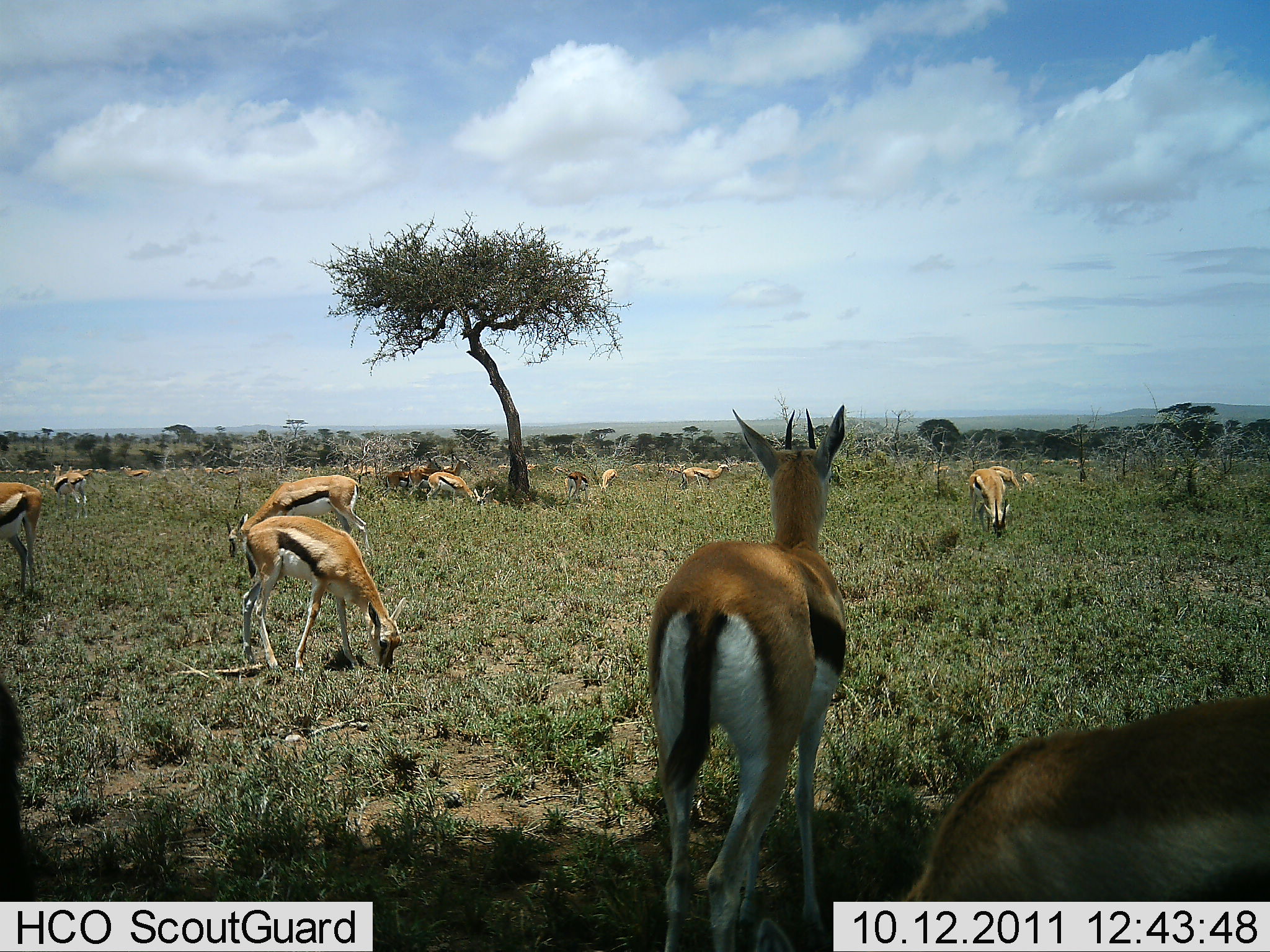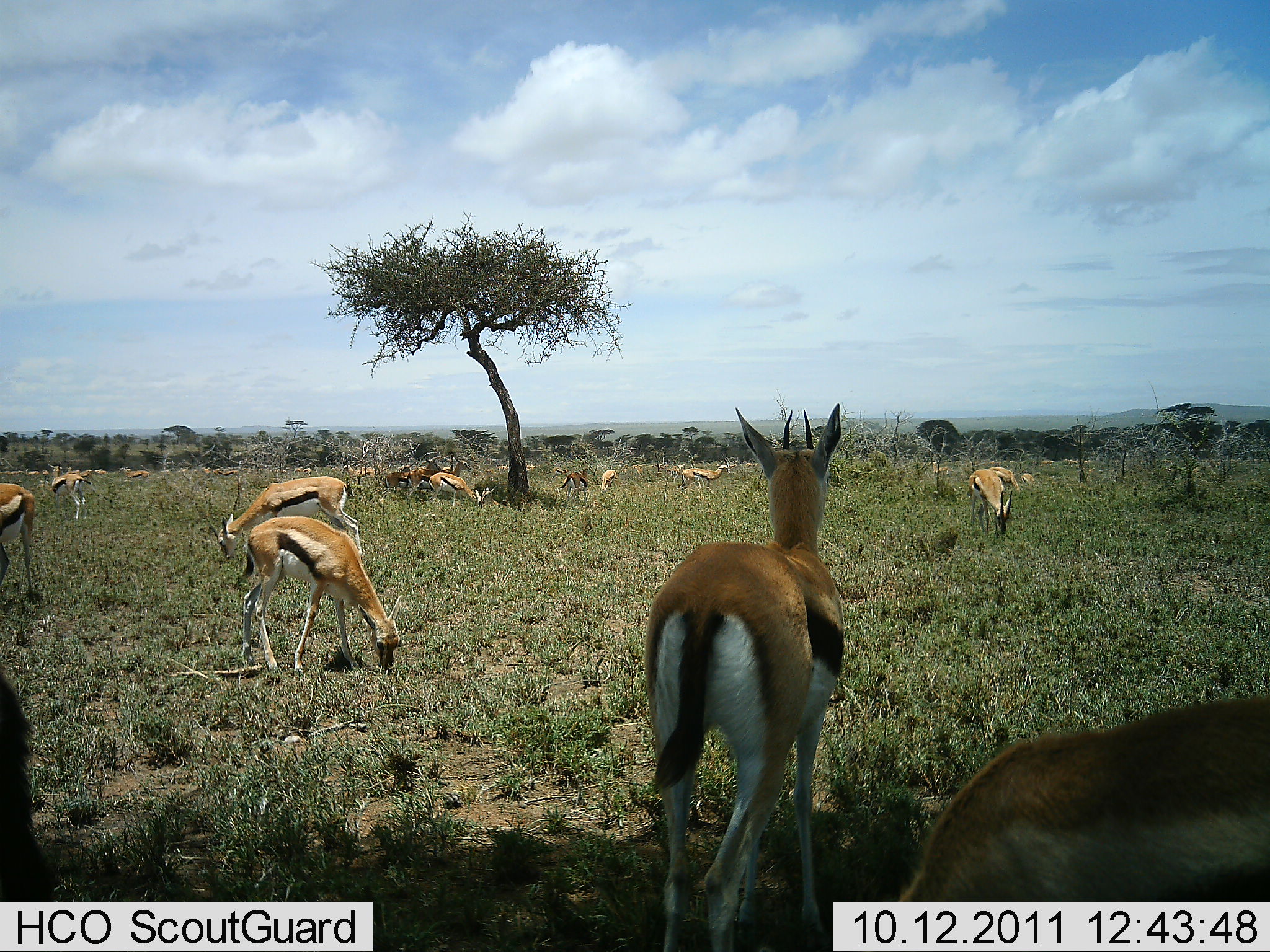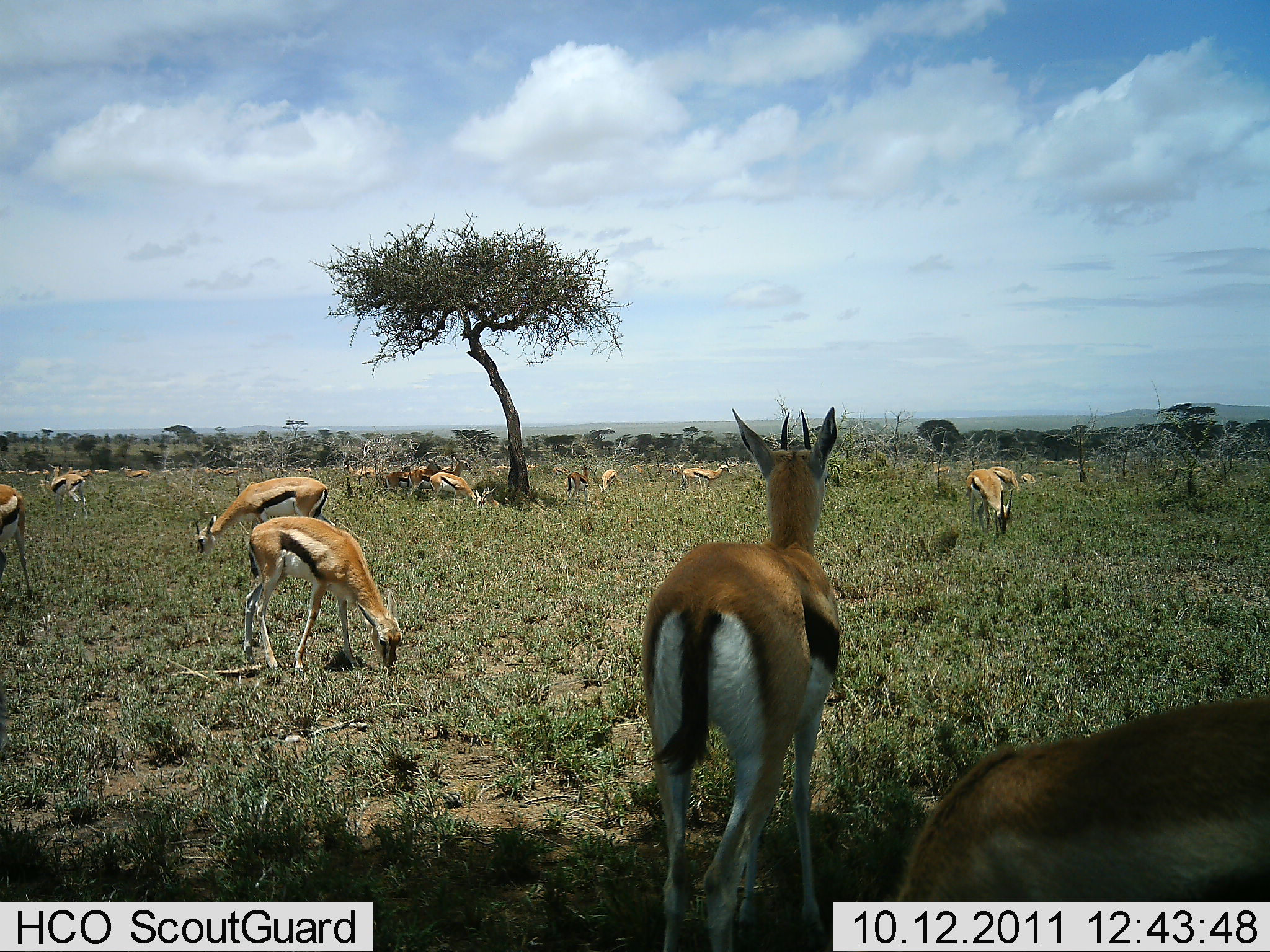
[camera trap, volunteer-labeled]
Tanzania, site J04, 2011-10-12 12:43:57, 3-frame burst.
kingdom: Animalia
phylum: Chordata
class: Mammalia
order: Artiodactyla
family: Bovidae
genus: Eudorcas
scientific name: Eudorcas thomsonii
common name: thomson's gazelle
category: gazellethomsons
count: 11-50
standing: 80%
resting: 10%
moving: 30%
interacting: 10%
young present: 0%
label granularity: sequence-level